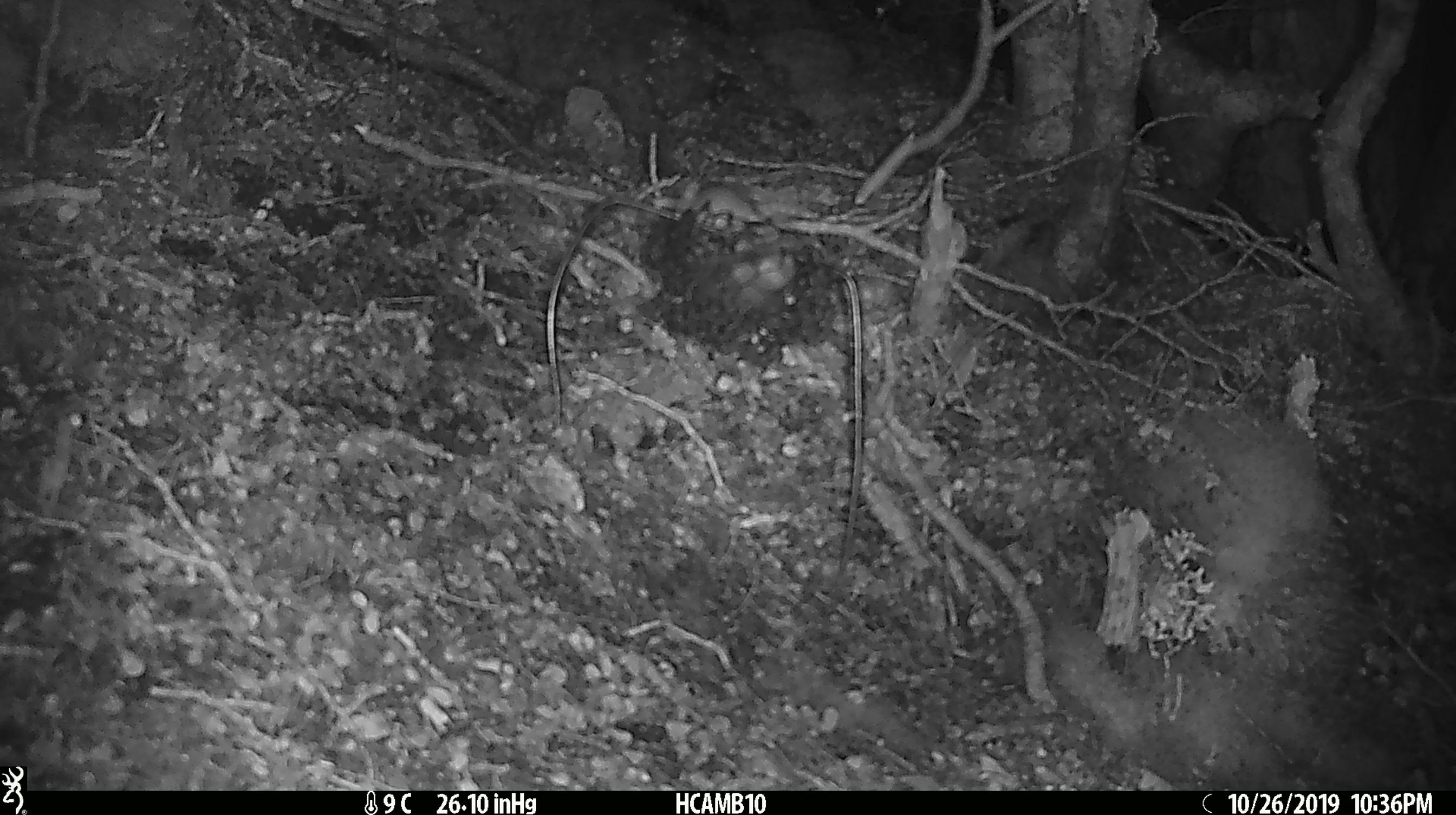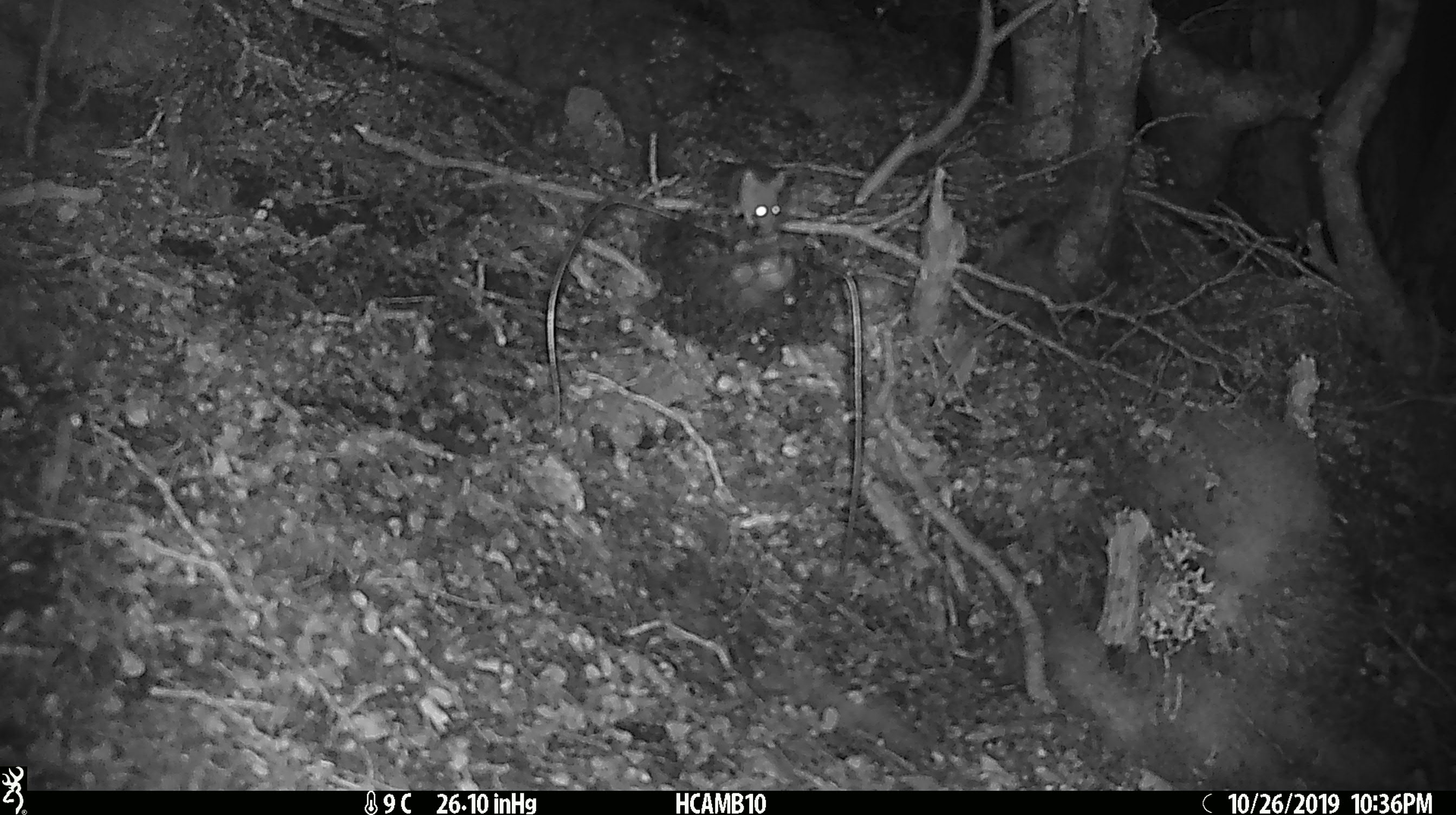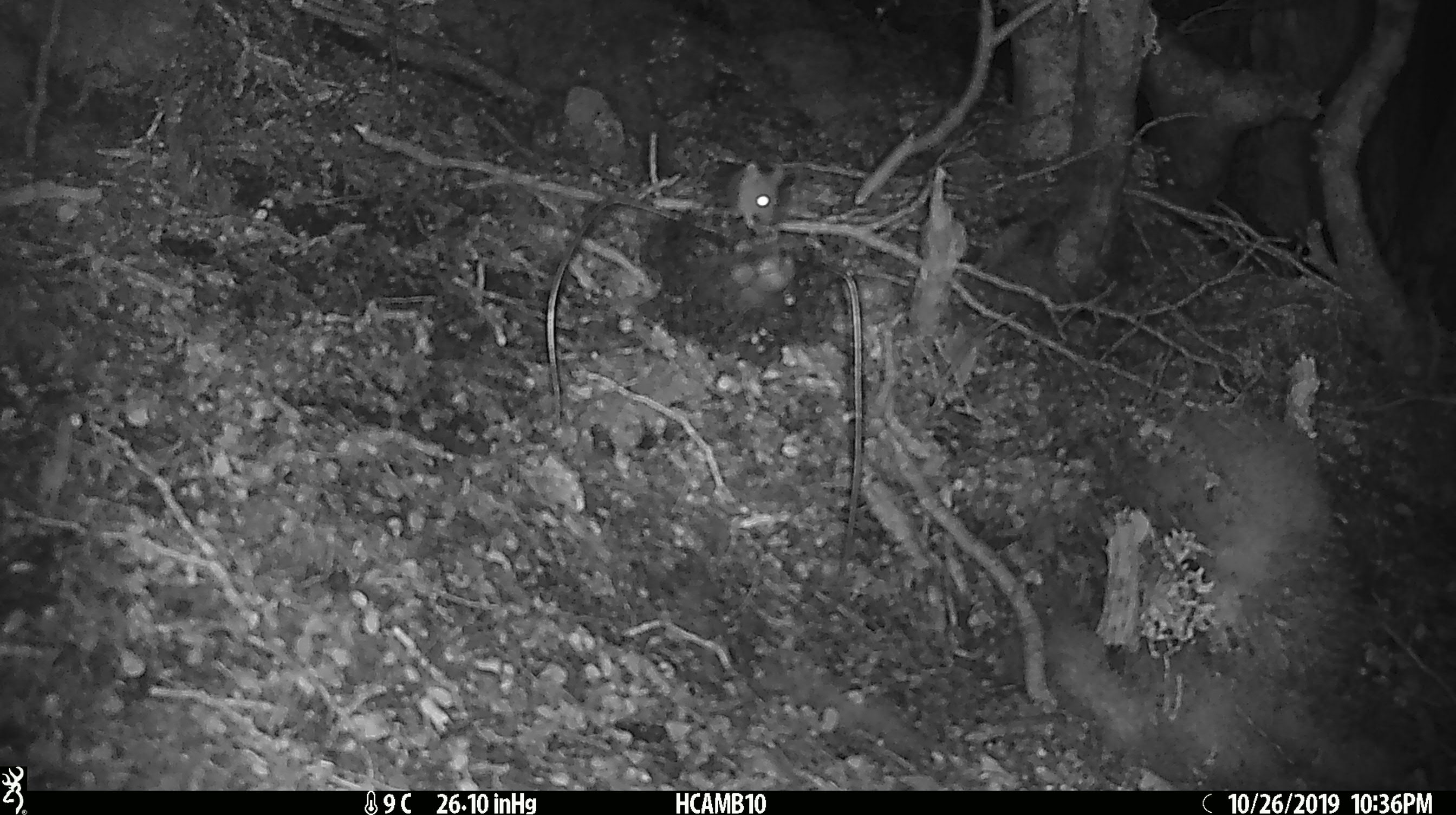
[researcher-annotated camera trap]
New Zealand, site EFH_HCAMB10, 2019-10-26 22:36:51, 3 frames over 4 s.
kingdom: Animalia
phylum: Chordata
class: Mammalia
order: Rodentia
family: Muridae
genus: Mus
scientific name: Mus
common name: mouse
Mouse (Mus).